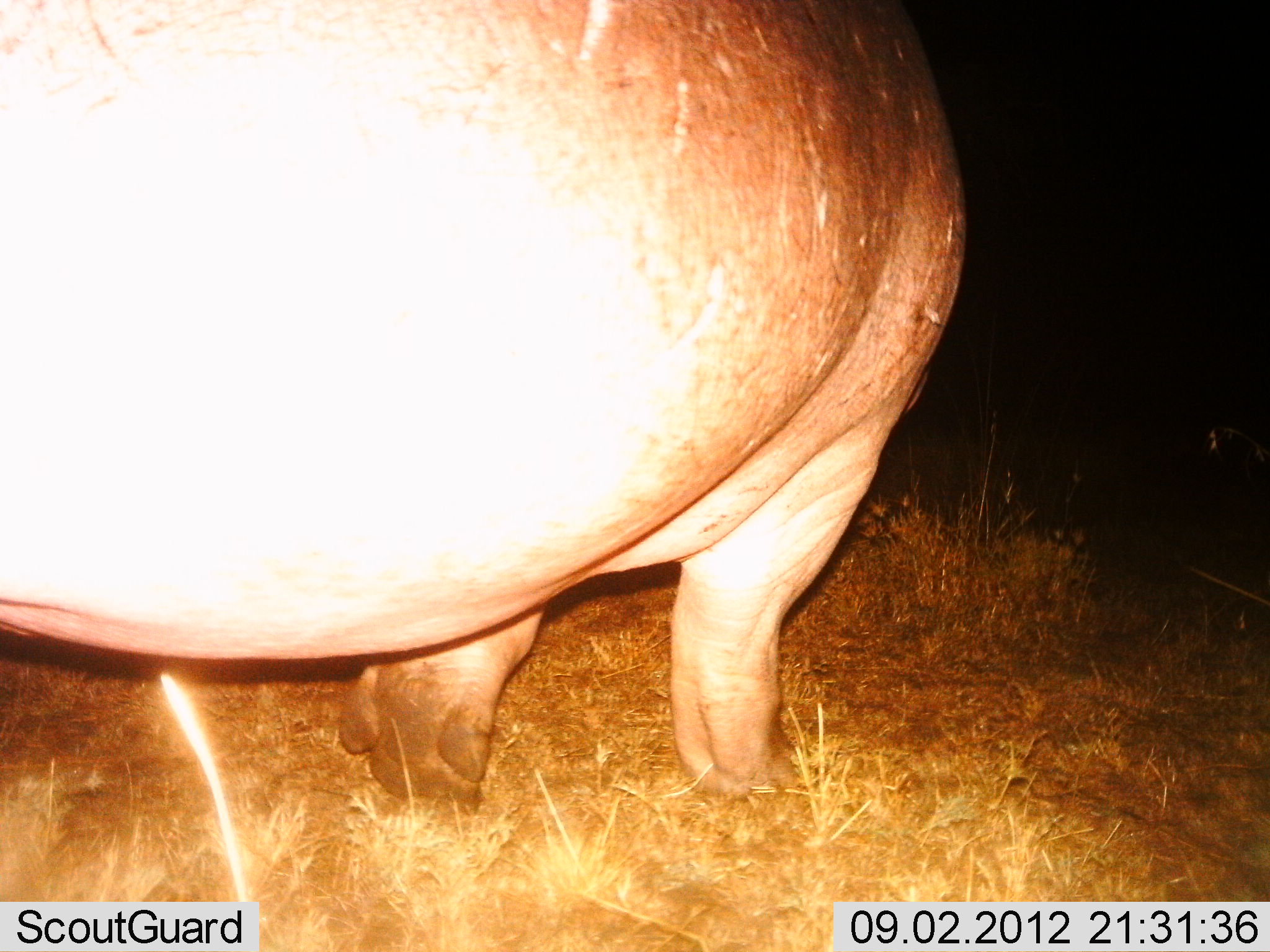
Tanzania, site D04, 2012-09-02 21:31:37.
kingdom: Animalia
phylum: Chordata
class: Mammalia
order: Artiodactyla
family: Hippopotamidae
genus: Hippopotamus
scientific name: Hippopotamus amphibius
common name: hippopotamus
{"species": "hippopotamus (Hippopotamus amphibius)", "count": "1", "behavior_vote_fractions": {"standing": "40%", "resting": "0%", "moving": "50%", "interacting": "0%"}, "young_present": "0%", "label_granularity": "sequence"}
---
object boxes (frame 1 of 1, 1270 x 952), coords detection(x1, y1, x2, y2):
animal: detection(0, 0, 966, 808)